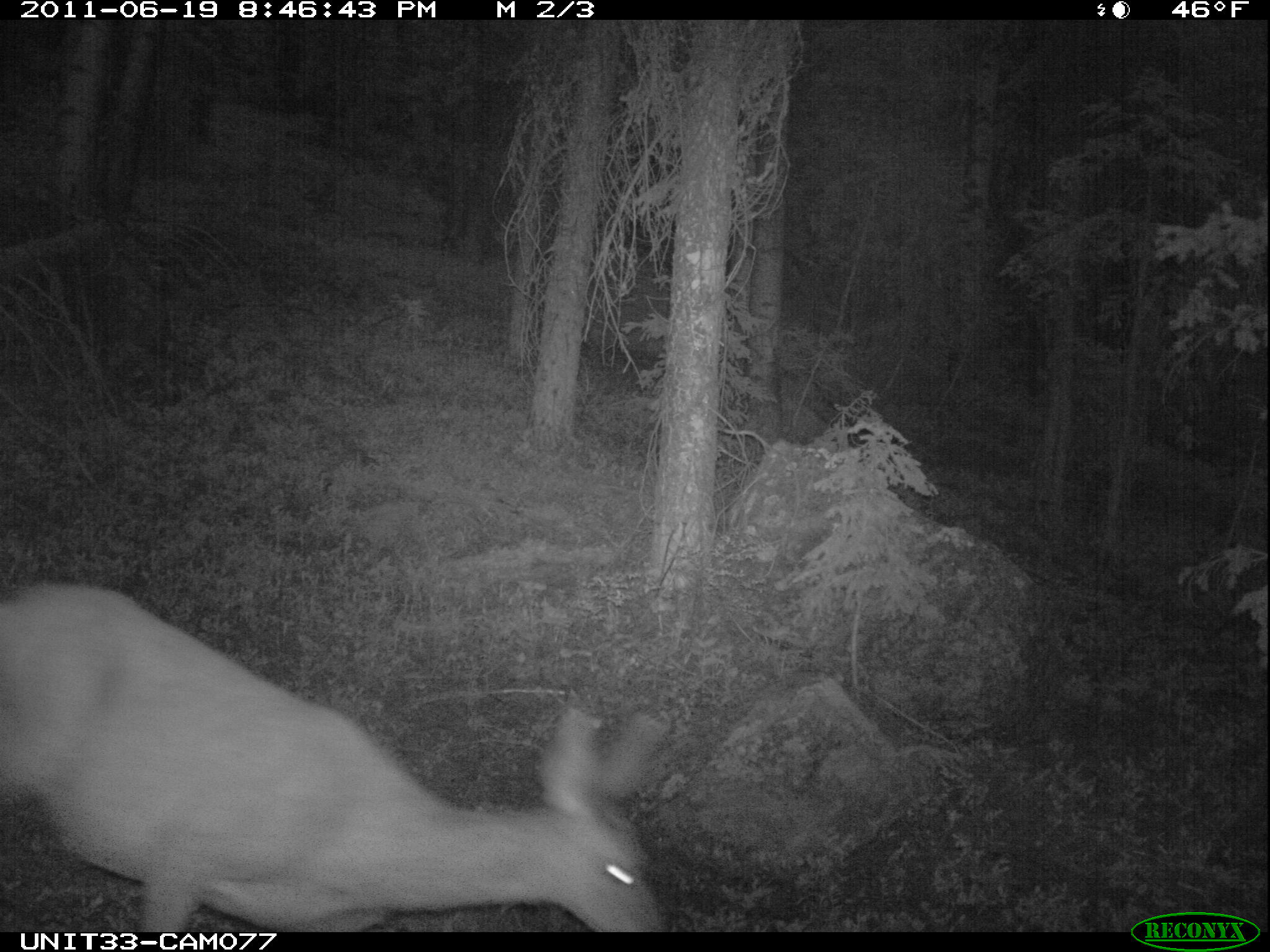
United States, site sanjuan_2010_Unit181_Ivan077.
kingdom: Animalia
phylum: Chordata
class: Mammalia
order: Artiodactyla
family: Cervidae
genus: Odocoileus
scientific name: Odocoileus hemionus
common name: mule deer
Odocoileus hemionus (mule deer).